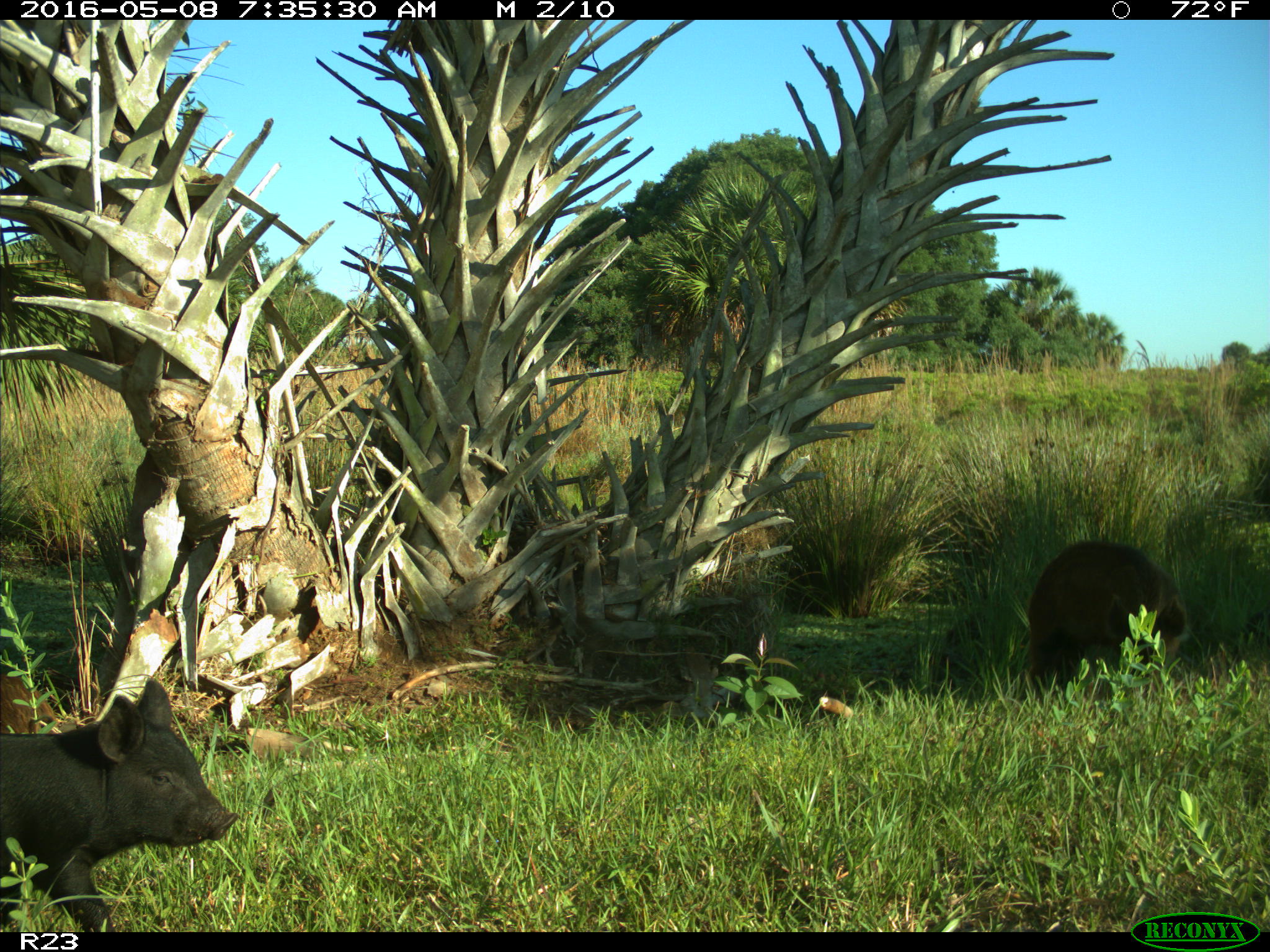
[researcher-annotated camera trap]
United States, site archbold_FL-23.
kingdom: Animalia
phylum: Chordata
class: Mammalia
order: Artiodactyla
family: Suidae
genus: Sus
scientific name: Sus scrofa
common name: wild boar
Sus scrofa (wild boar).